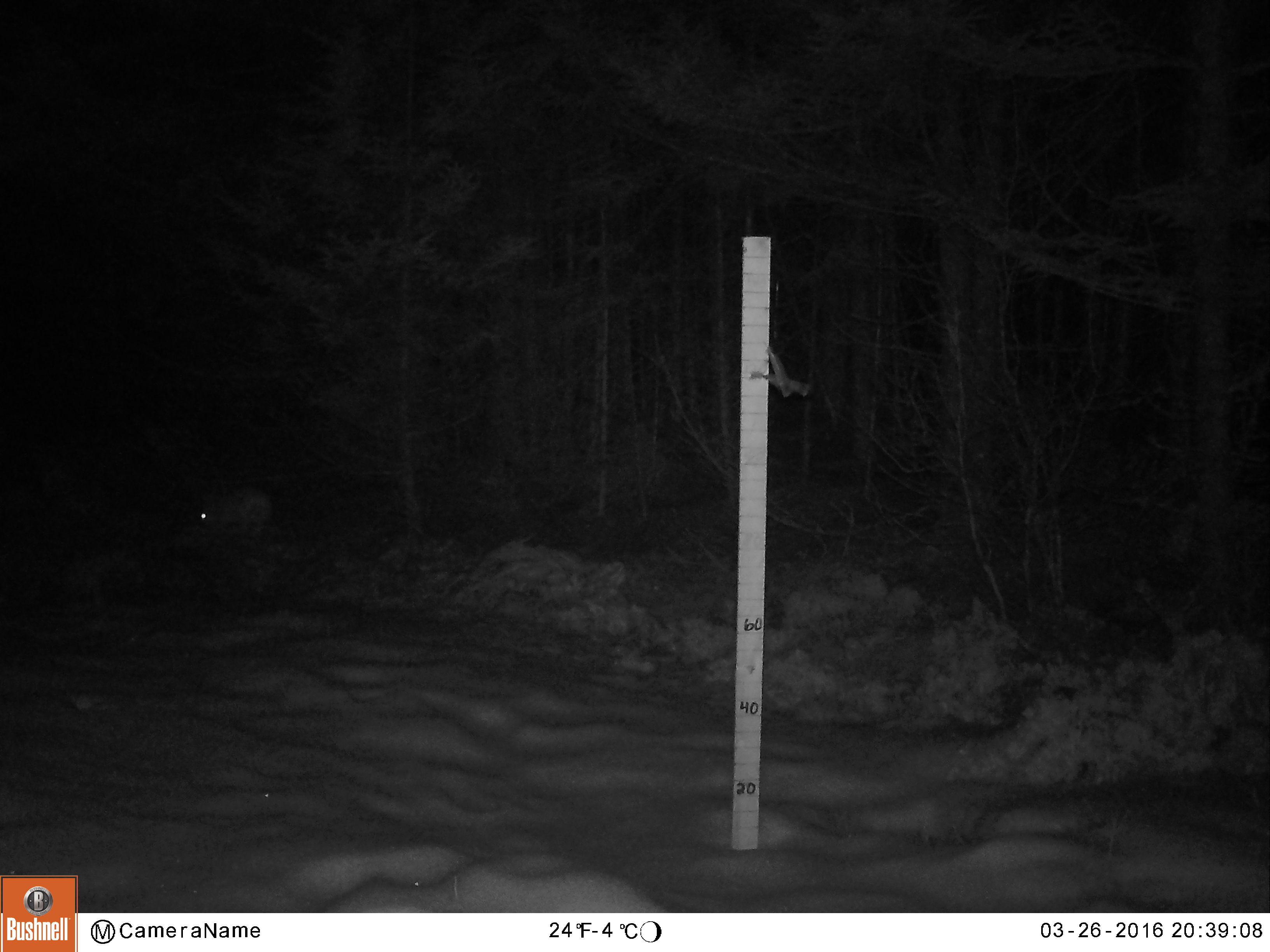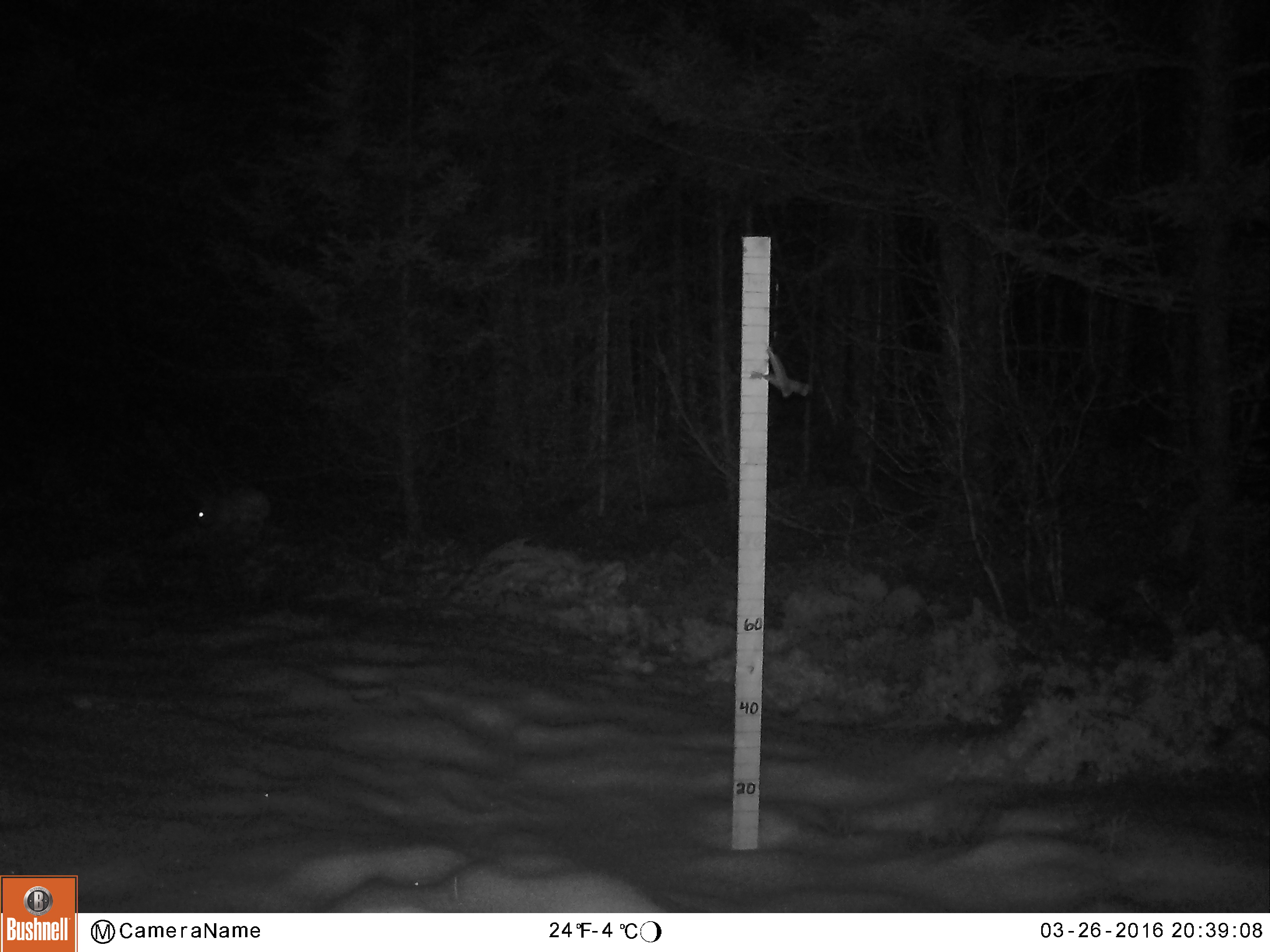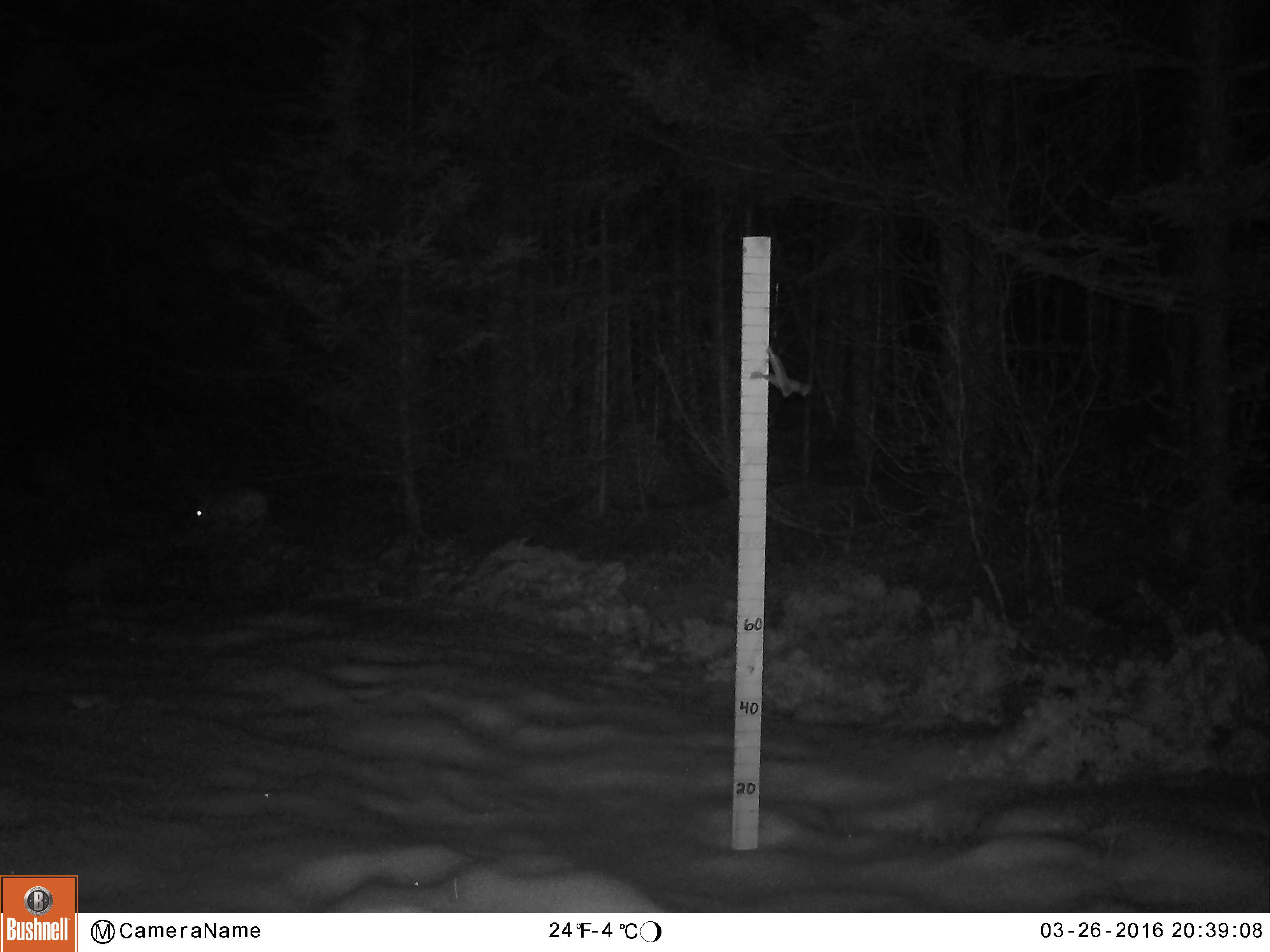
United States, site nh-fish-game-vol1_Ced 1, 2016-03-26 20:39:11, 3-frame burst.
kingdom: Animalia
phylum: Chordata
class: Mammalia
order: Lagomorpha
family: Leporidae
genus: Lepus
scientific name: Lepus americanus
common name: snowshoe hare